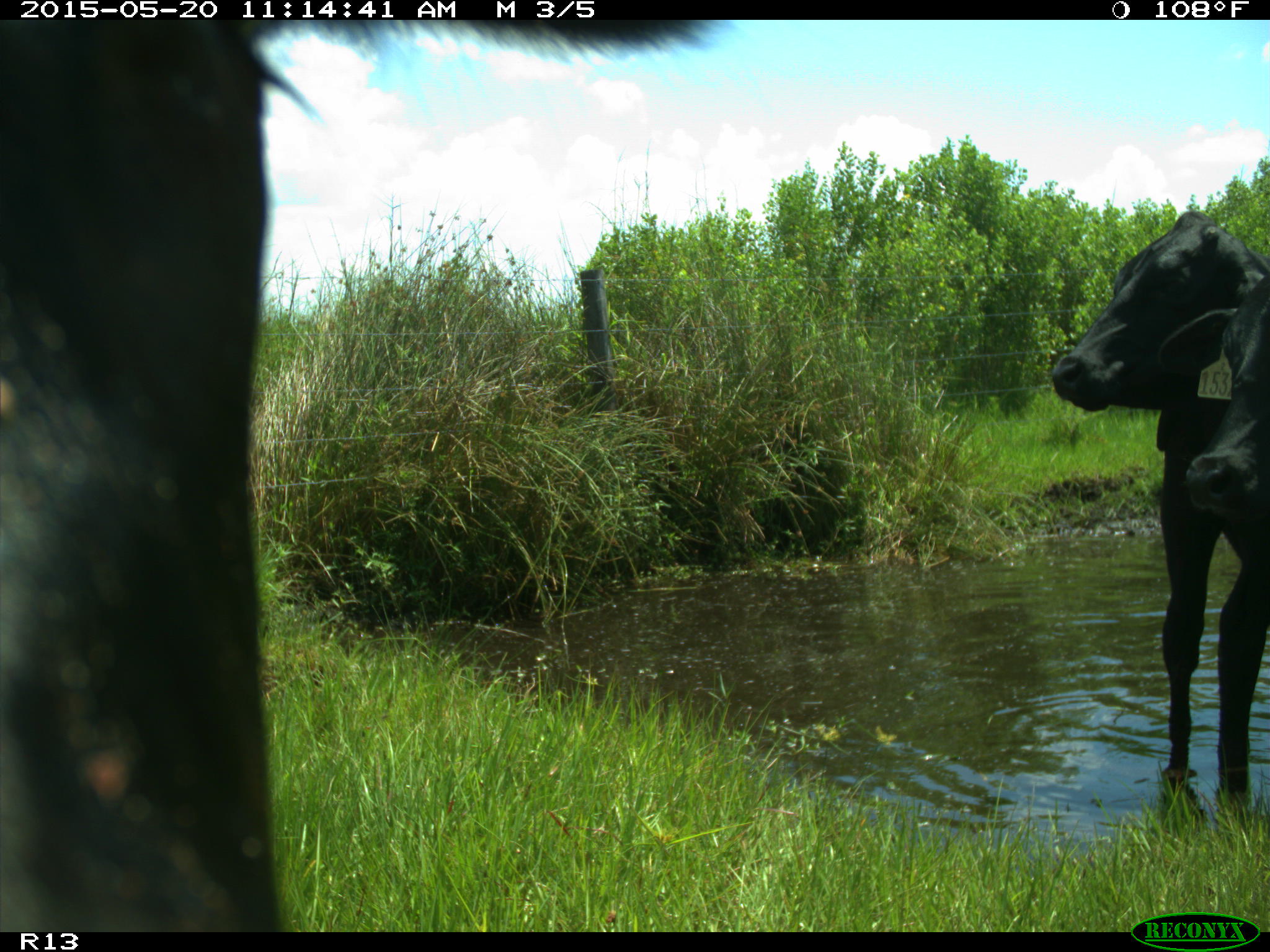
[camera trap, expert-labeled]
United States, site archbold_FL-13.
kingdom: Animalia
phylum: Chordata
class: Mammalia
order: Artiodactyla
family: Bovidae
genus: Bos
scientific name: Bos taurus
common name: domestic cow